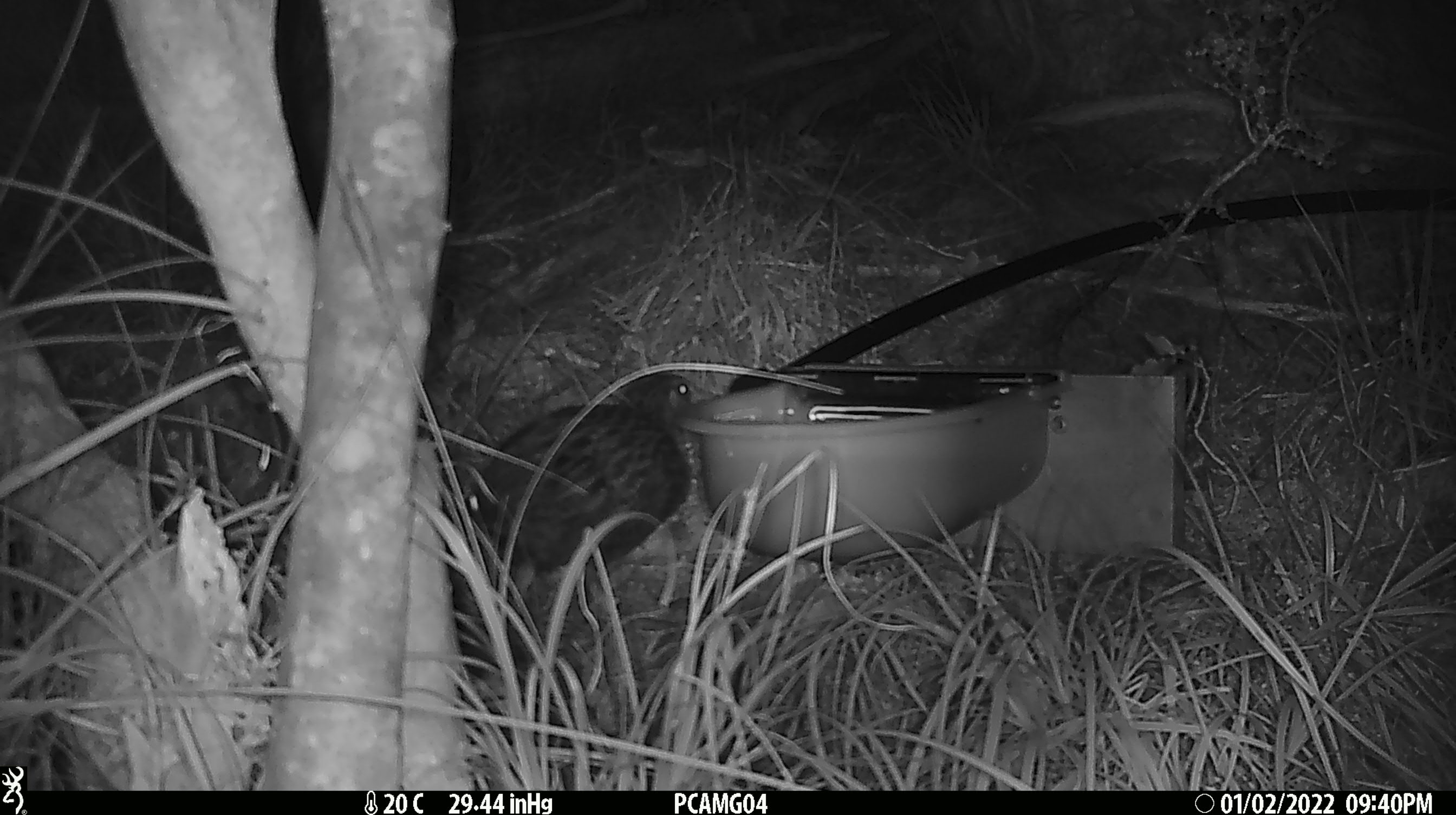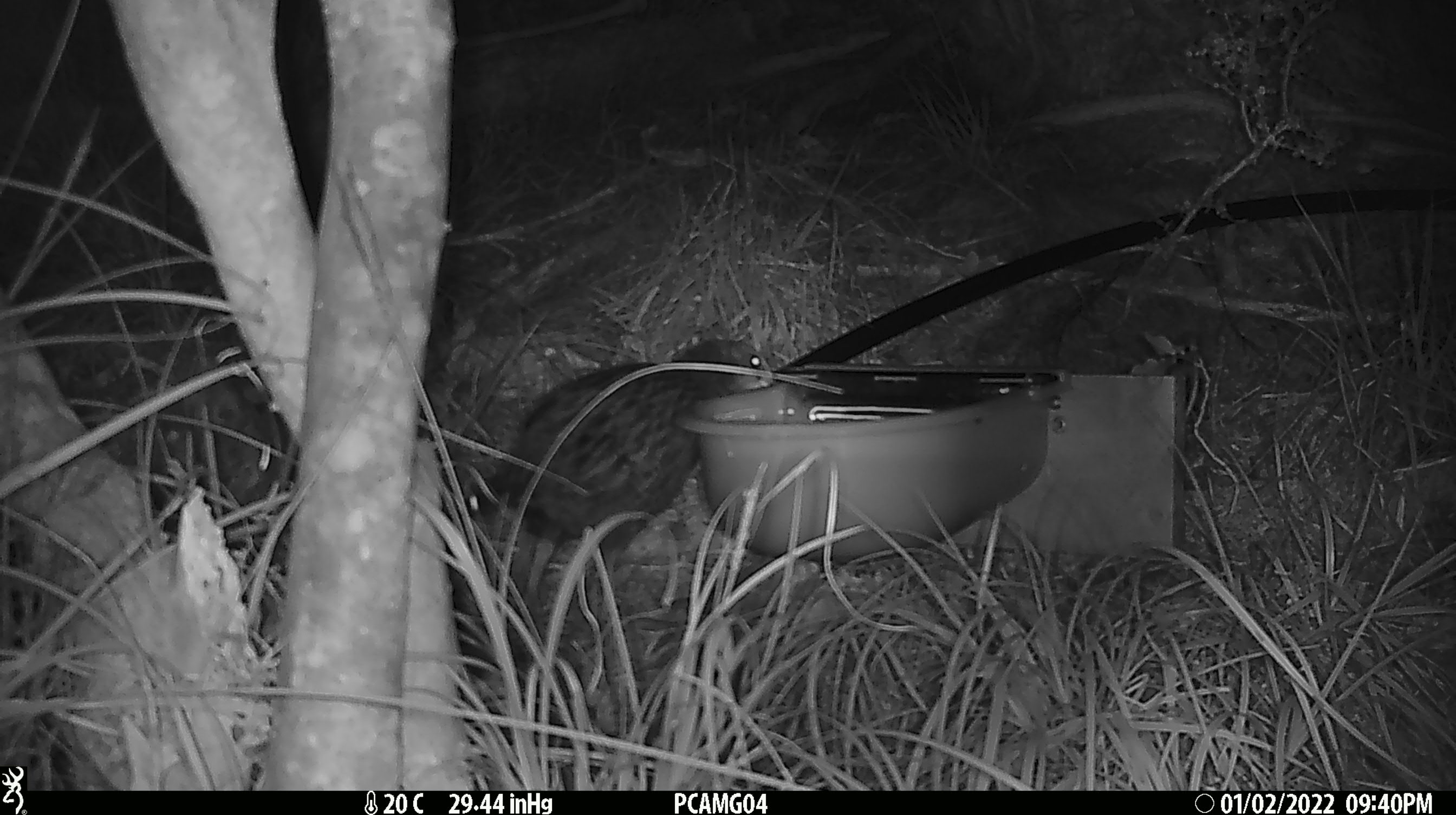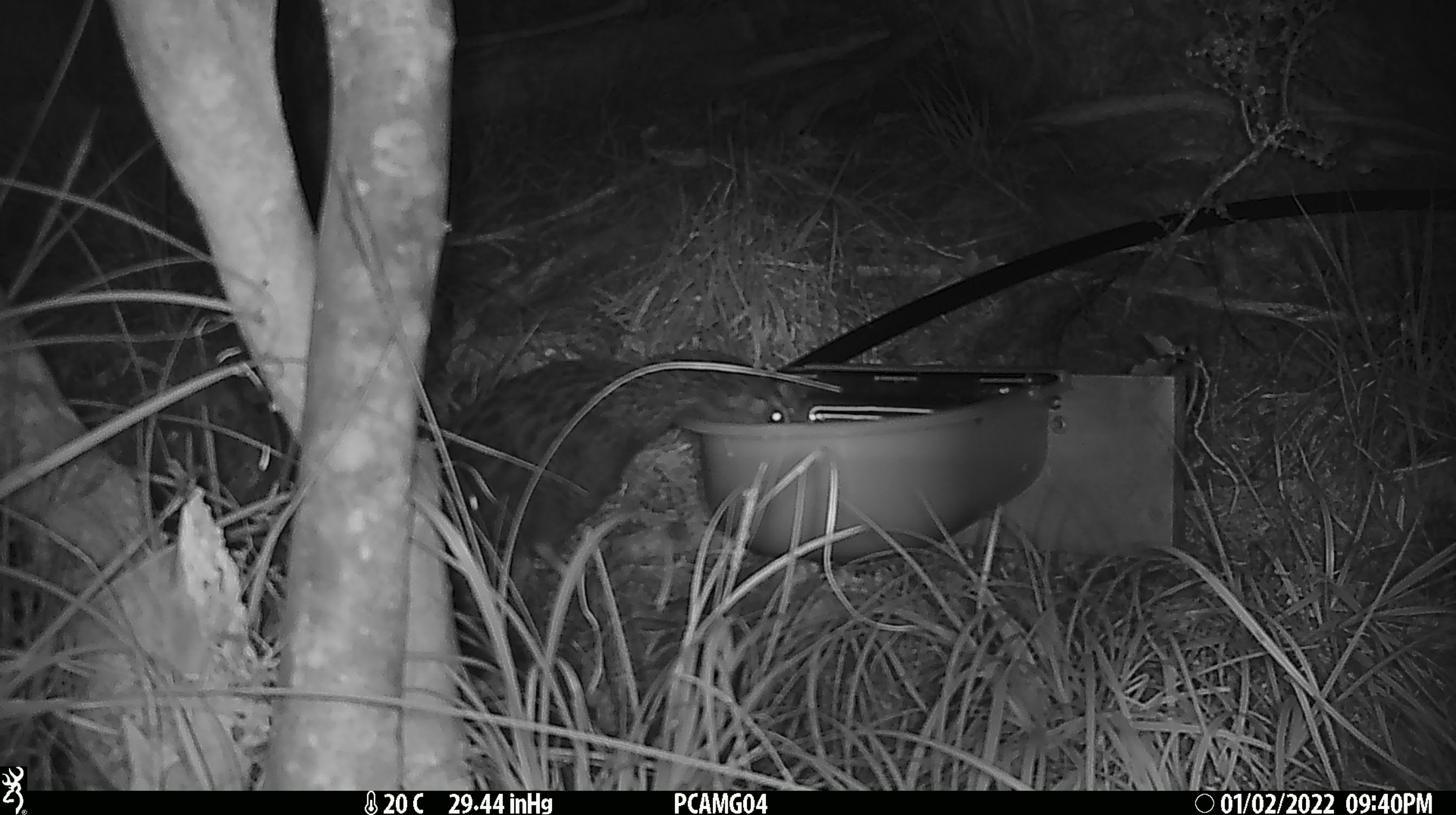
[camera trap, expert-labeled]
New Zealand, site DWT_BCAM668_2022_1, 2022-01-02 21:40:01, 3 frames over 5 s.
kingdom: Animalia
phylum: Chordata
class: Aves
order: Gruiformes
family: Rallidae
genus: Gallirallus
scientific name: Gallirallus australis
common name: weka